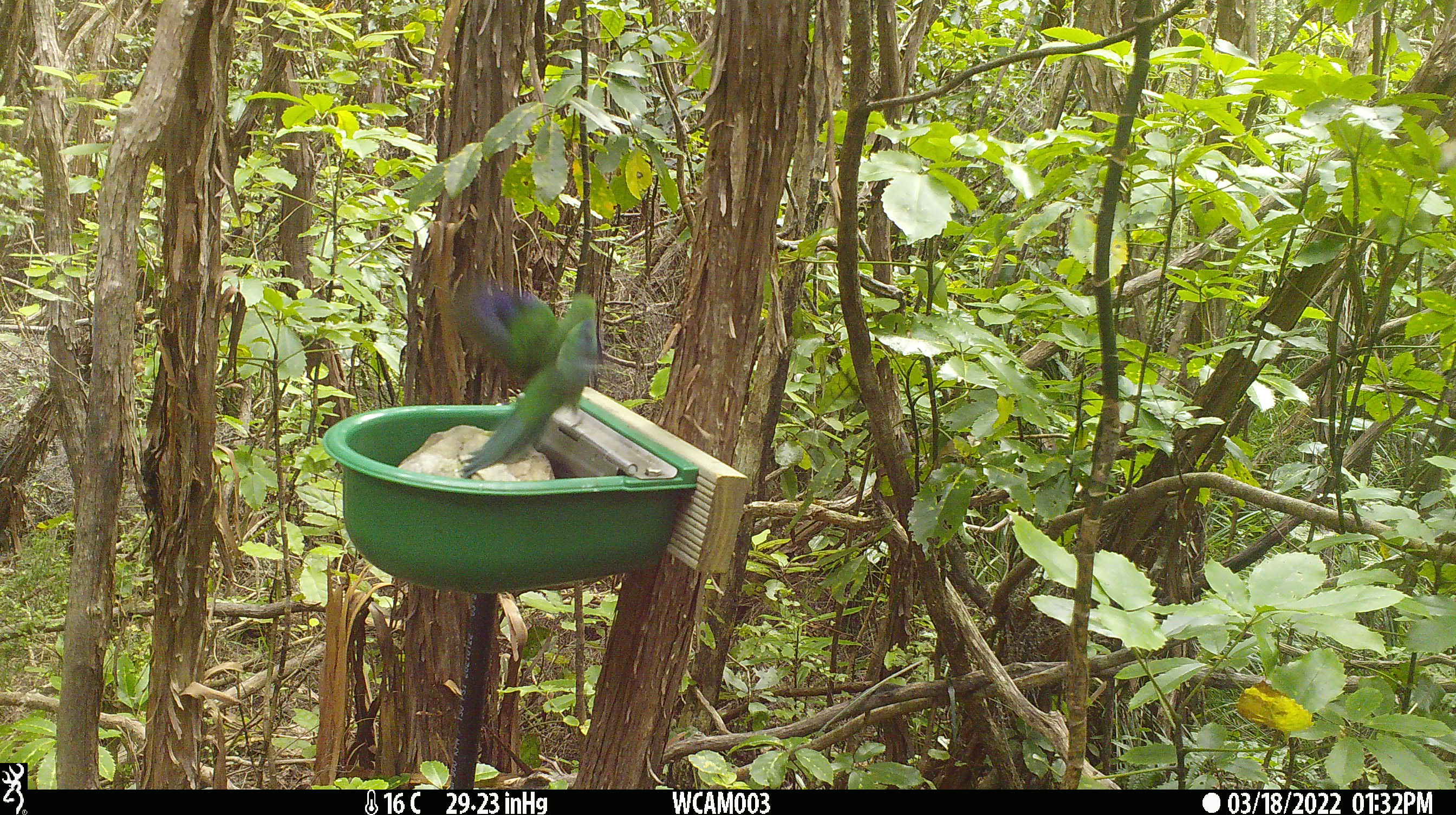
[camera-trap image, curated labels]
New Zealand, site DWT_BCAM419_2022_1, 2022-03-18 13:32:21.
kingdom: Animalia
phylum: Chordata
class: Aves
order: Psittaciformes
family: Psittaculidae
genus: Cyanoramphus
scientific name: Cyanoramphus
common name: parakeet